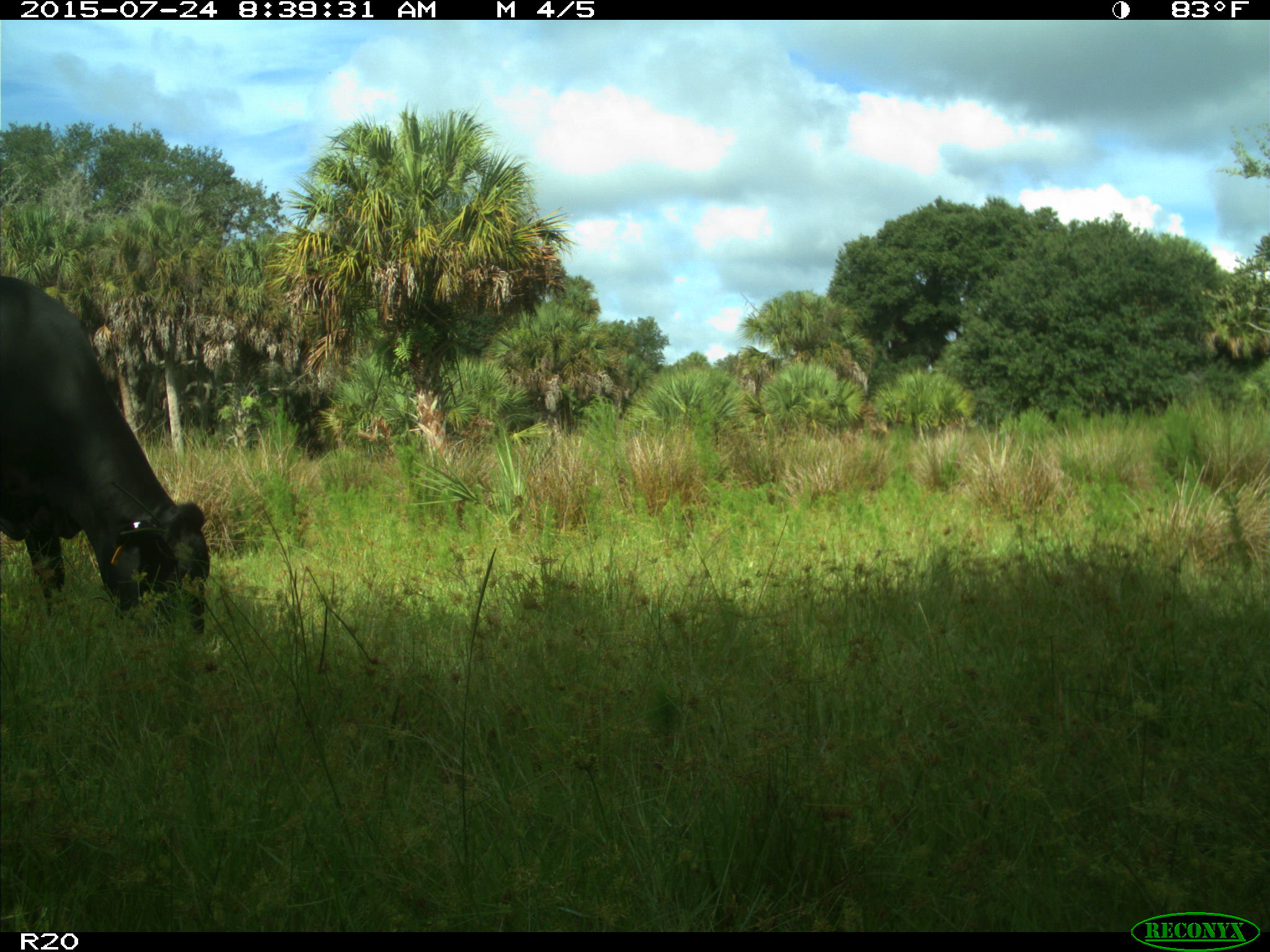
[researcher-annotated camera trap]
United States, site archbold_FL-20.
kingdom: Animalia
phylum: Chordata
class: Mammalia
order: Artiodactyla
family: Bovidae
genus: Bos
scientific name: Bos taurus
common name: domestic cow